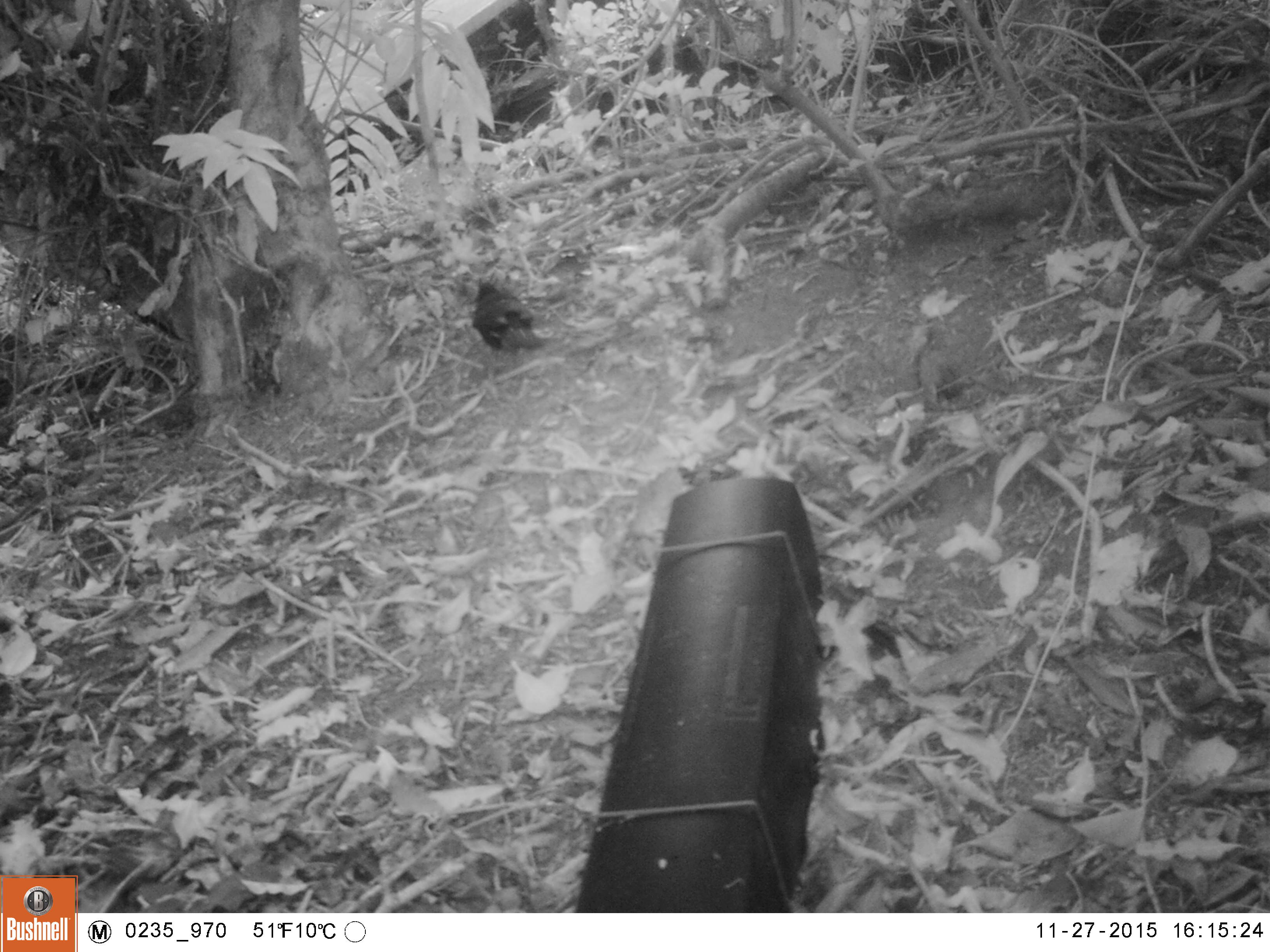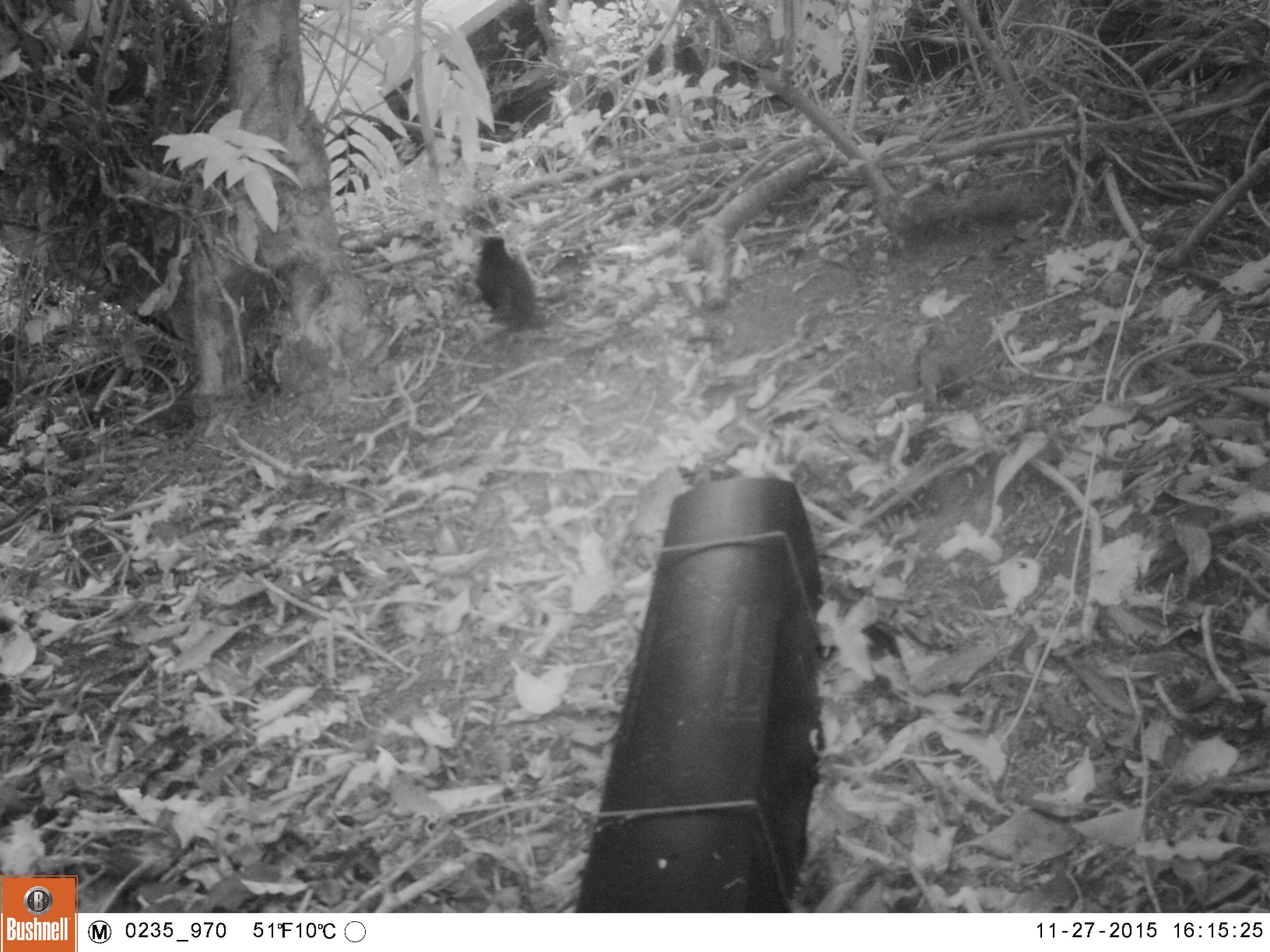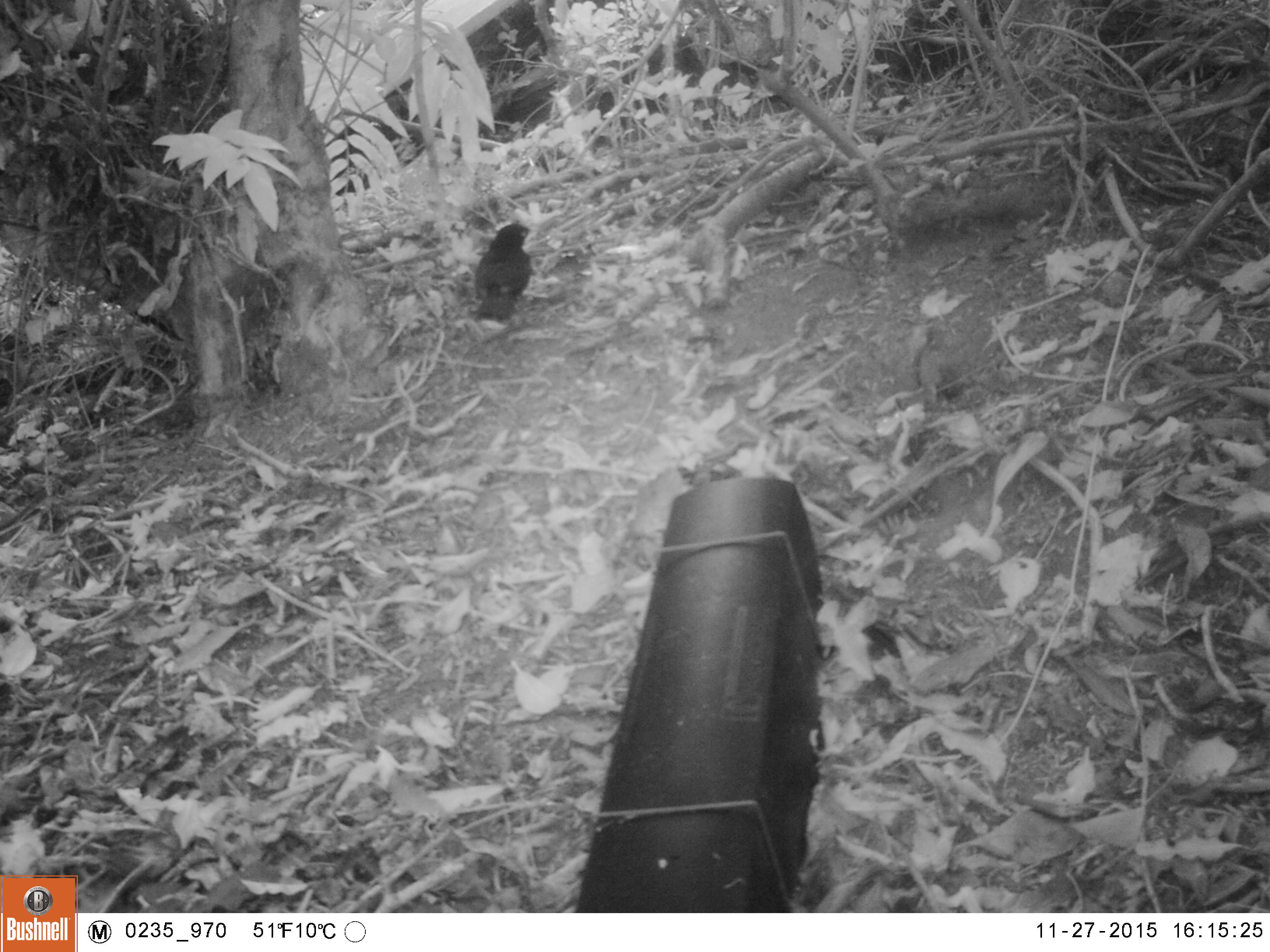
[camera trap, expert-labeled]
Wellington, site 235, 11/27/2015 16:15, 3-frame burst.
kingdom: Animalia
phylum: Chordata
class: Aves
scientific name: Aves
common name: bird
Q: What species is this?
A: Bird (Aves).